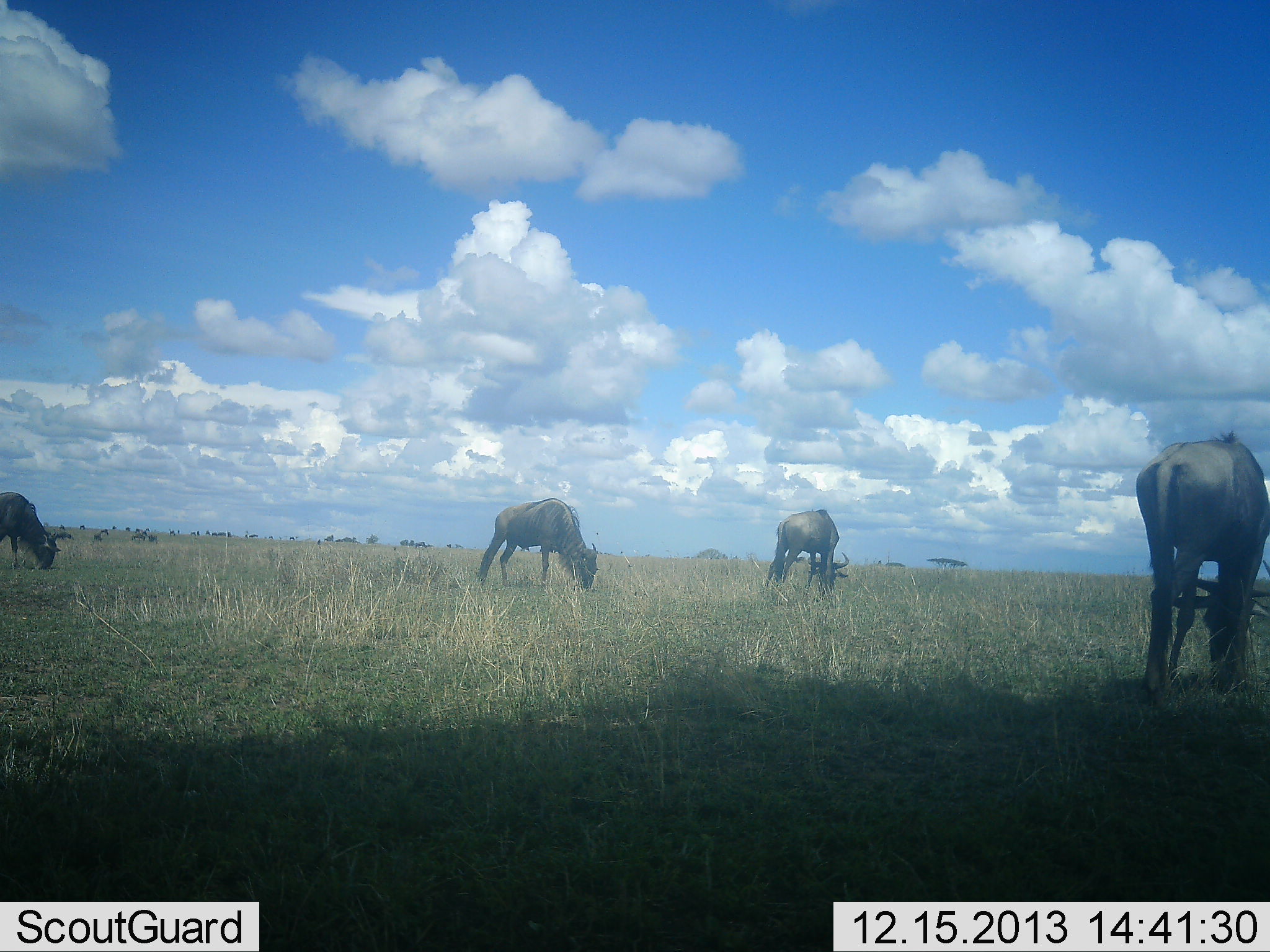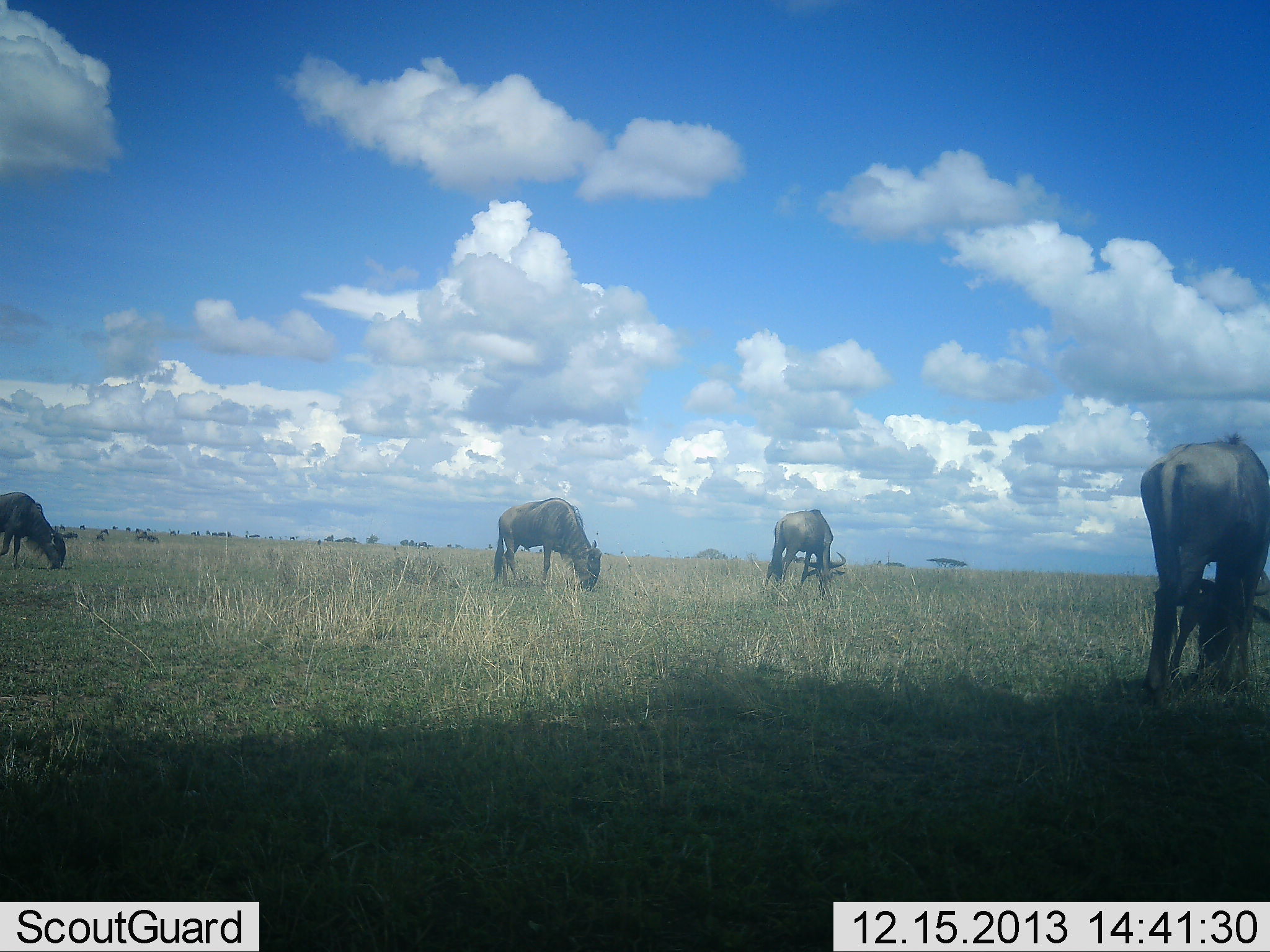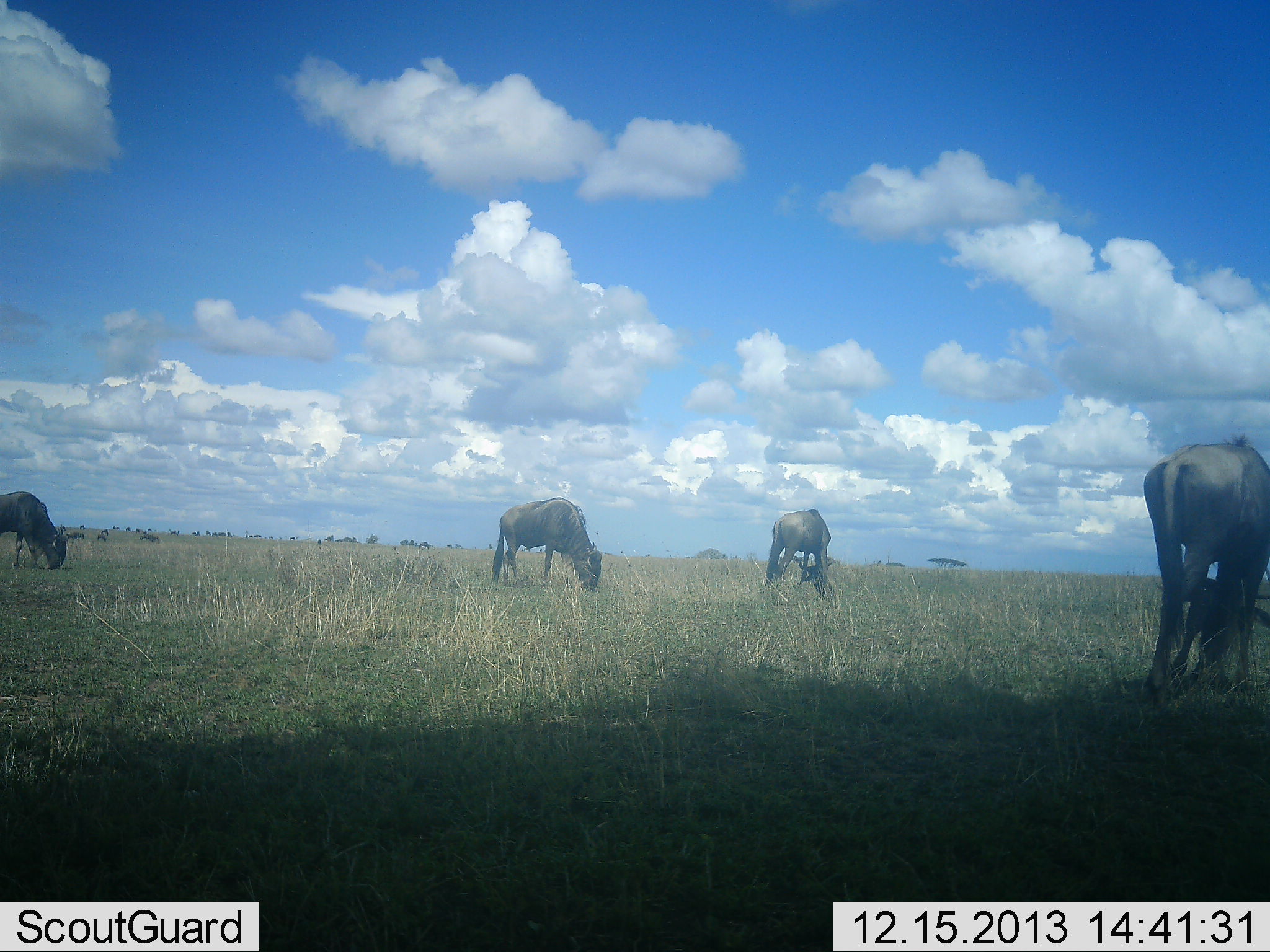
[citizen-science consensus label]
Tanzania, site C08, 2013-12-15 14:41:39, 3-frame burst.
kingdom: Animalia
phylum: Chordata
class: Mammalia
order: Artiodactyla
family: Bovidae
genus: Connochaetes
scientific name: Connochaetes taurinus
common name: blue wildebeest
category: wildebeest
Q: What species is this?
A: Wildebeest (blue wildebeest) (Connochaetes taurinus).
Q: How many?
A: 7.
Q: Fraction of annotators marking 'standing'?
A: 30%.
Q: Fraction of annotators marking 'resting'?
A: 0%.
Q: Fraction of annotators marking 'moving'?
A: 10%.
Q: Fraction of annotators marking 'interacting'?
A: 0%.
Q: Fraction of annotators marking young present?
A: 0%.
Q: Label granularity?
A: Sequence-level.